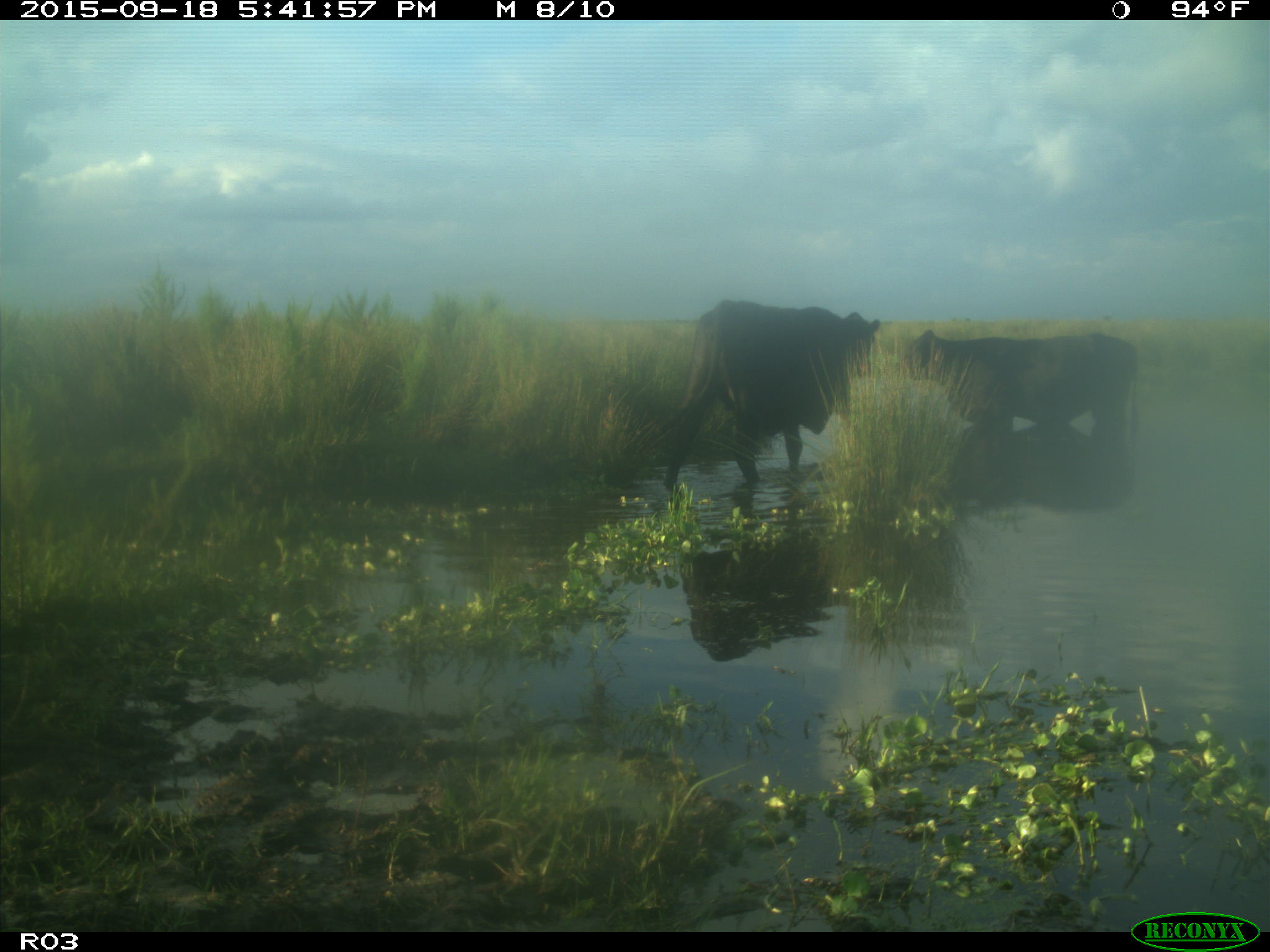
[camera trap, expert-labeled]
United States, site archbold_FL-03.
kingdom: Animalia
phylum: Chordata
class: Mammalia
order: Artiodactyla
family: Bovidae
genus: Bos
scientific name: Bos taurus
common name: domestic cow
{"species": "Bos taurus (domestic cow)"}